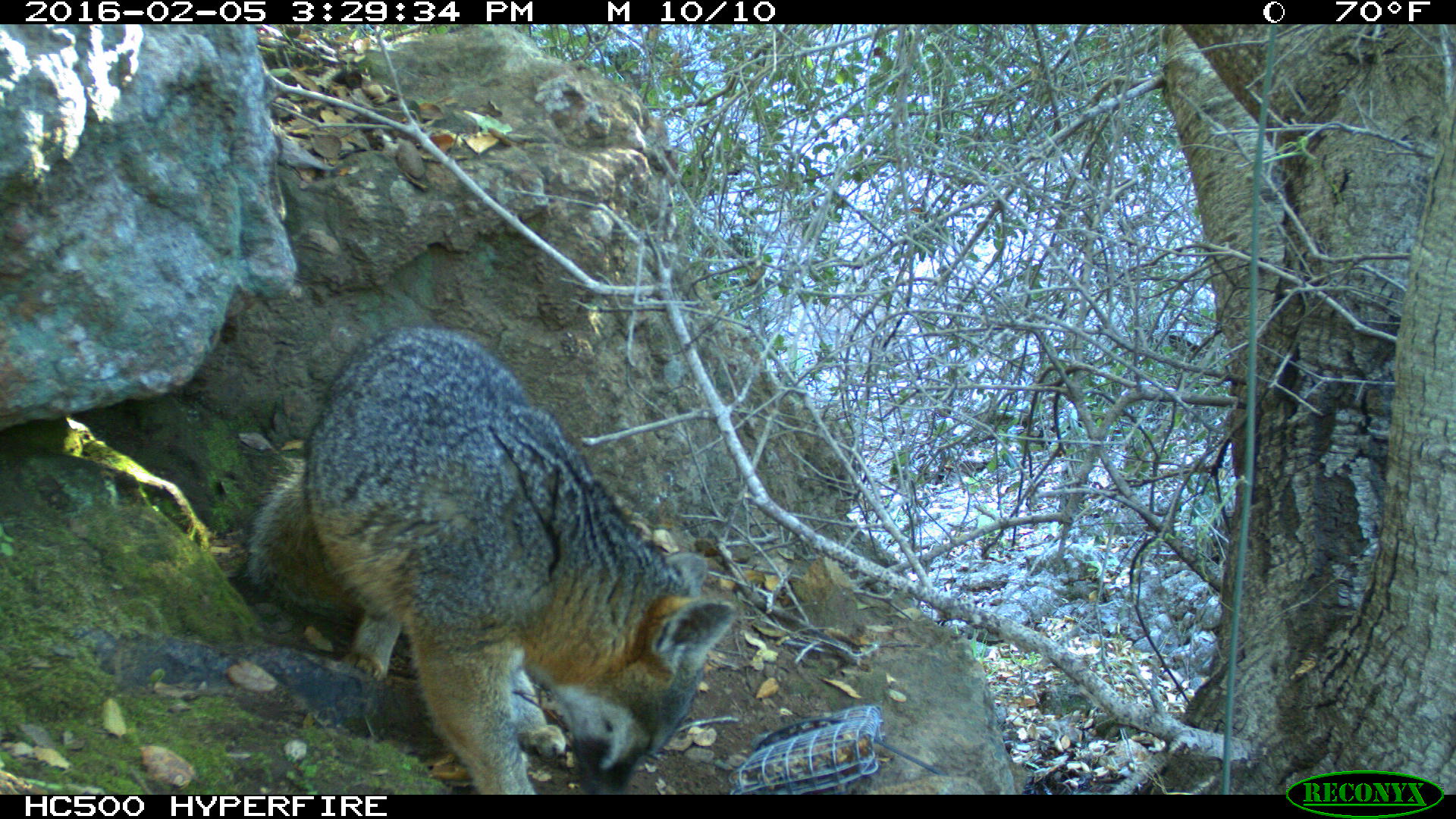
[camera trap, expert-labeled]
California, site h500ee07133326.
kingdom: Animalia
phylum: Chordata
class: Mammalia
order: Carnivora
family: Canidae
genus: Urocyon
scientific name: Urocyon littoralis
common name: island fox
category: fox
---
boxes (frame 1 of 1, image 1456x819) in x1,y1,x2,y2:
fox: 248,321,735,793